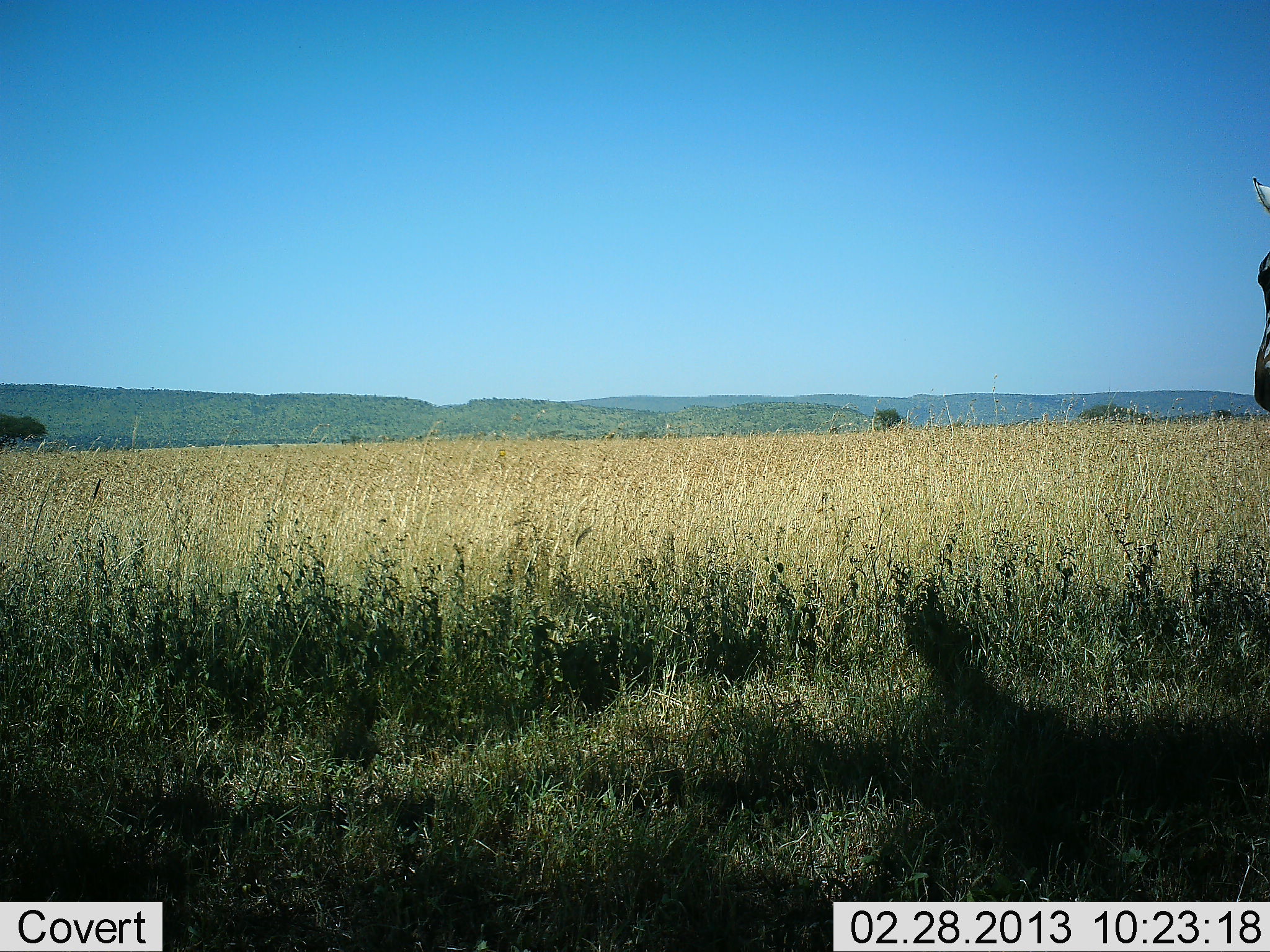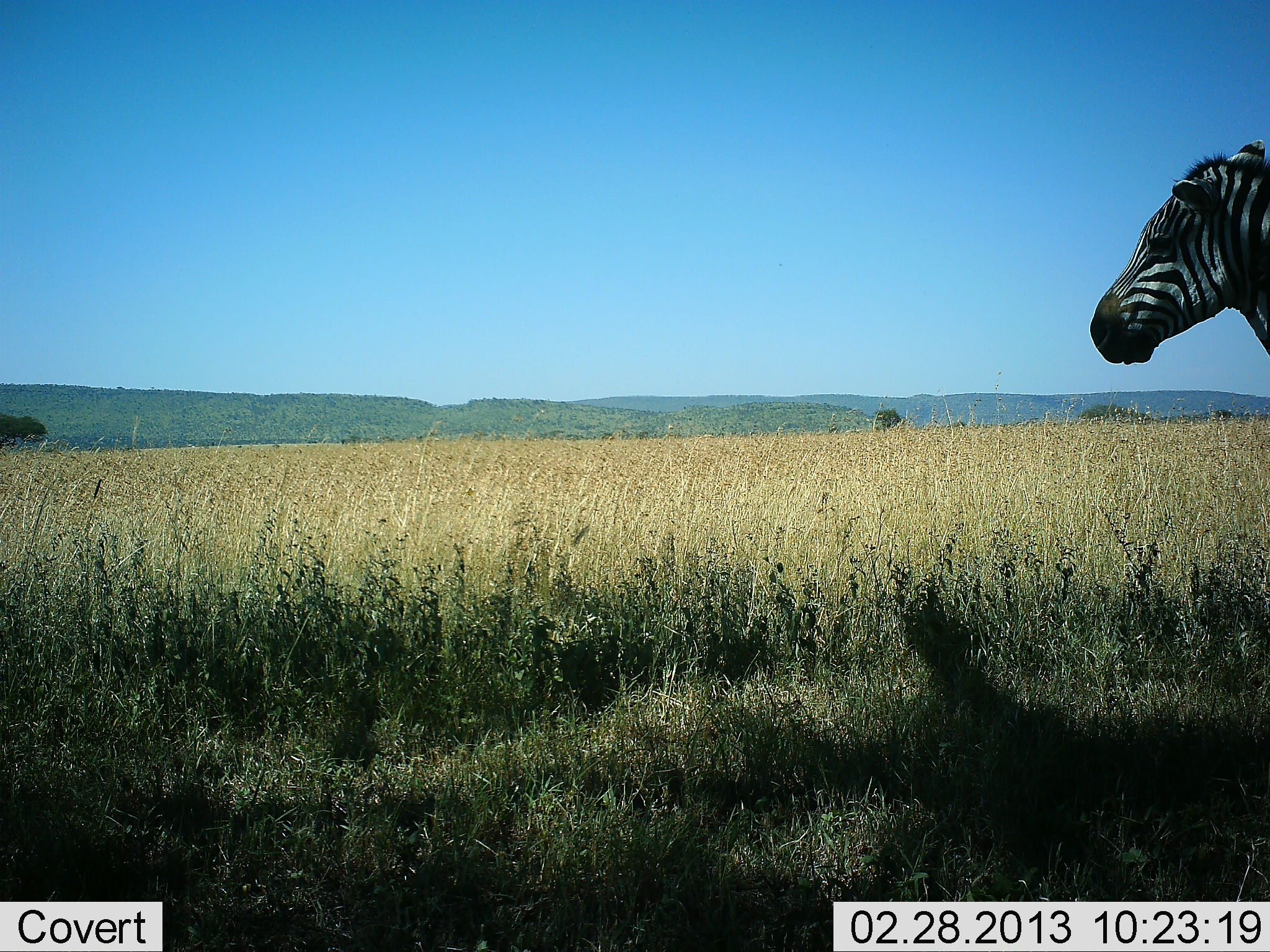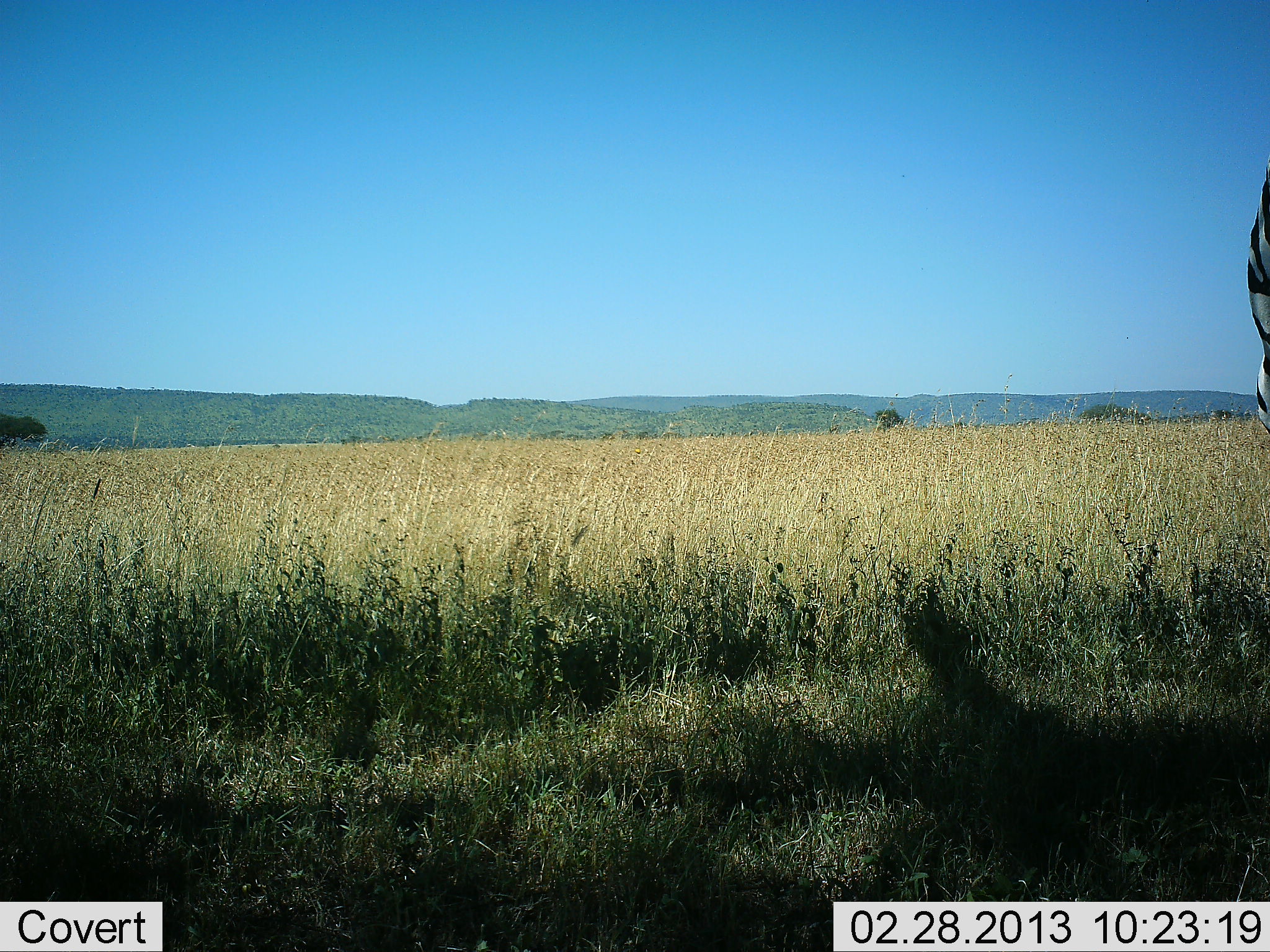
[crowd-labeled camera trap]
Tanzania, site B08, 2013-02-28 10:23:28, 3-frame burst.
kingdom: Animalia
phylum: Chordata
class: Mammalia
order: Perissodactyla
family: Equidae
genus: Equus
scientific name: Equus quagga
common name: plains zebra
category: zebra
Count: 1.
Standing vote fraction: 86%.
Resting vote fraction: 0%.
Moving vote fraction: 14%.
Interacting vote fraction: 0%.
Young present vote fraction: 0%.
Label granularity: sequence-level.